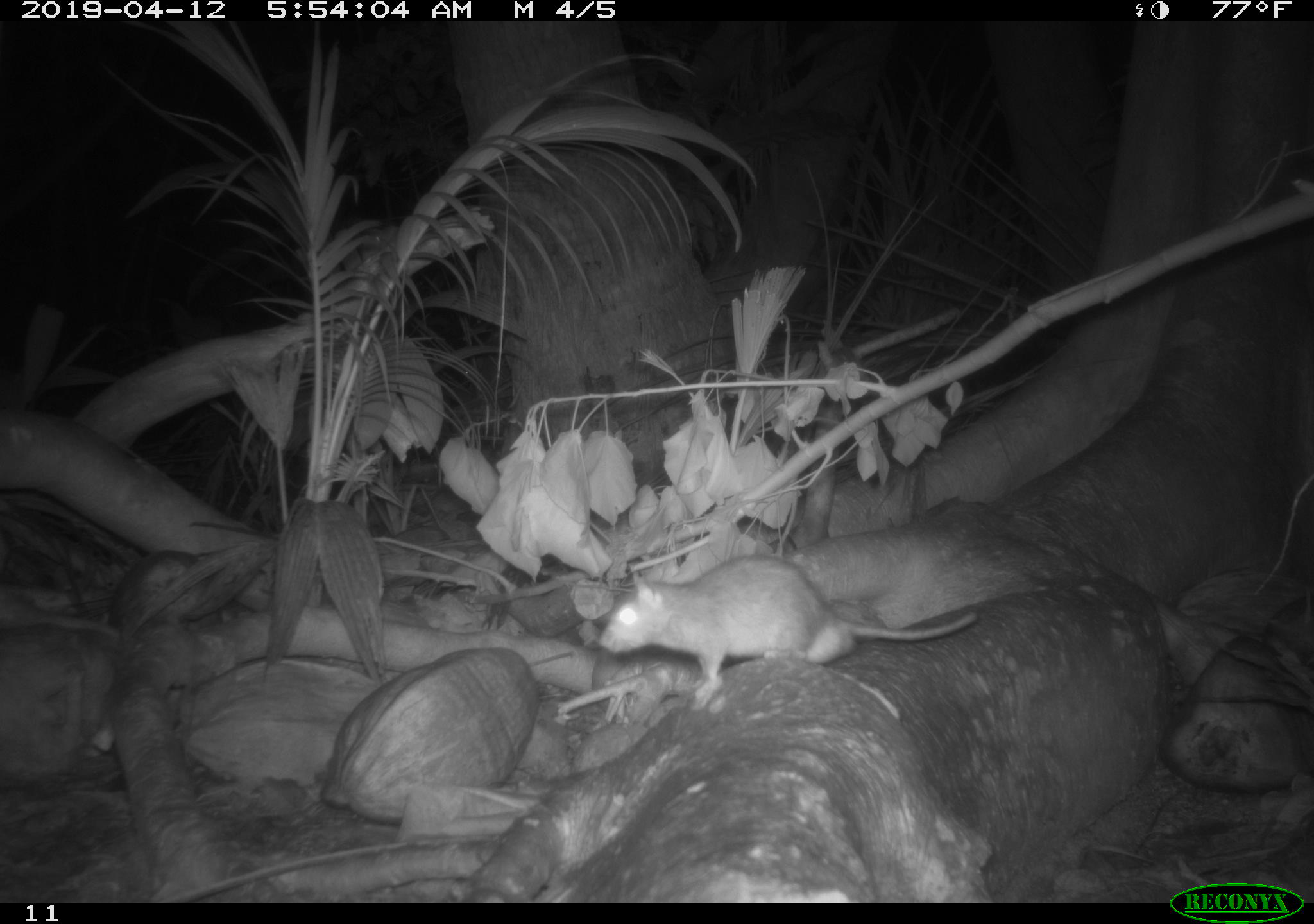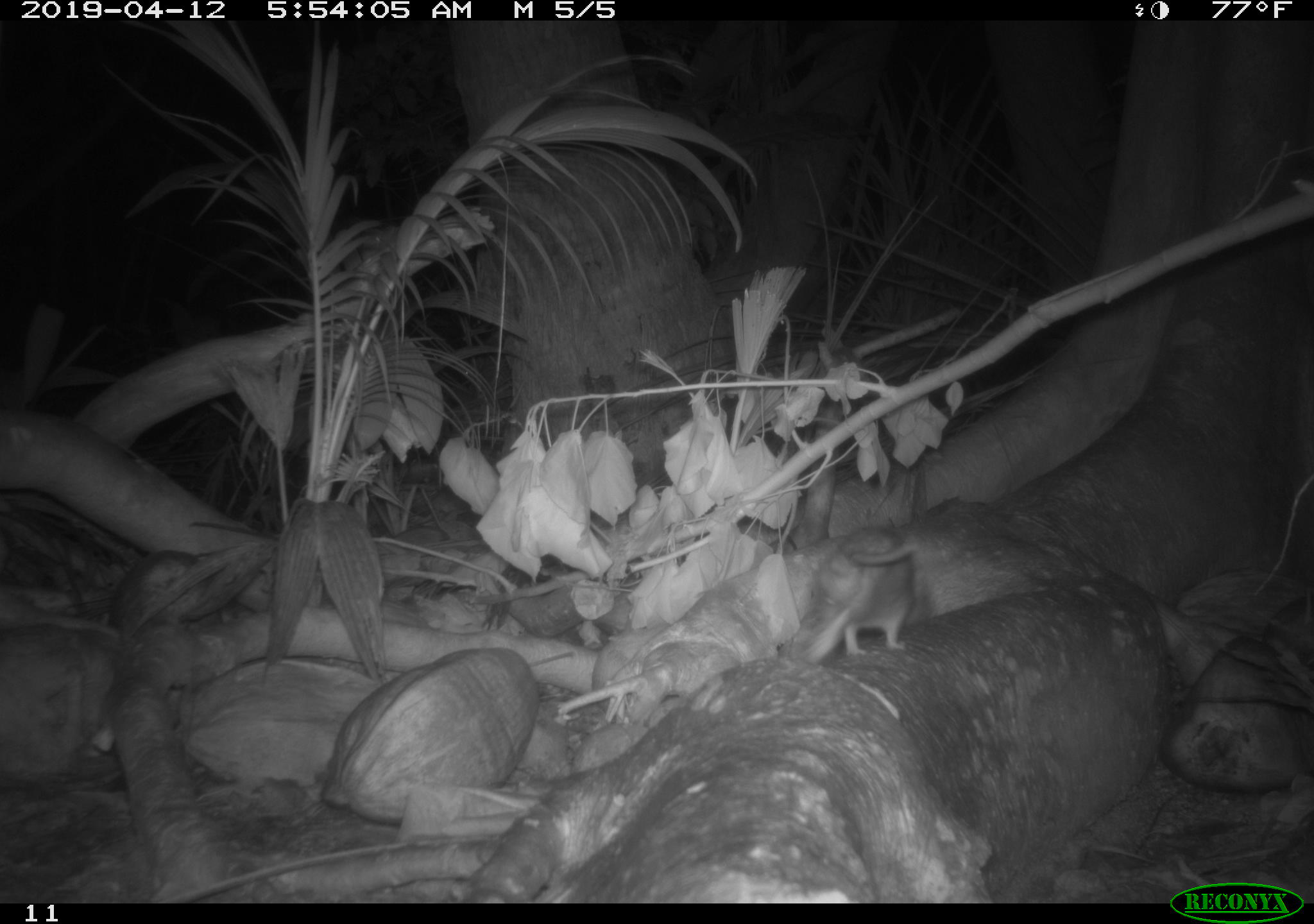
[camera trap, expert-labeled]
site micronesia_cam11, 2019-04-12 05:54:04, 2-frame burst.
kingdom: Animalia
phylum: Chordata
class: Mammalia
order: Rodentia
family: Muridae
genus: Rattus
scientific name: Rattus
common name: rat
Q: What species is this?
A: Rat (Rattus).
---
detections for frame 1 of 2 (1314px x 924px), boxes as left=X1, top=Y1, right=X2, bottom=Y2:
rat: left=592, top=555, right=934, bottom=699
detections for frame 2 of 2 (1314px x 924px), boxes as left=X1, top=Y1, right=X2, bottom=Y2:
rat: left=799, top=517, right=931, bottom=673